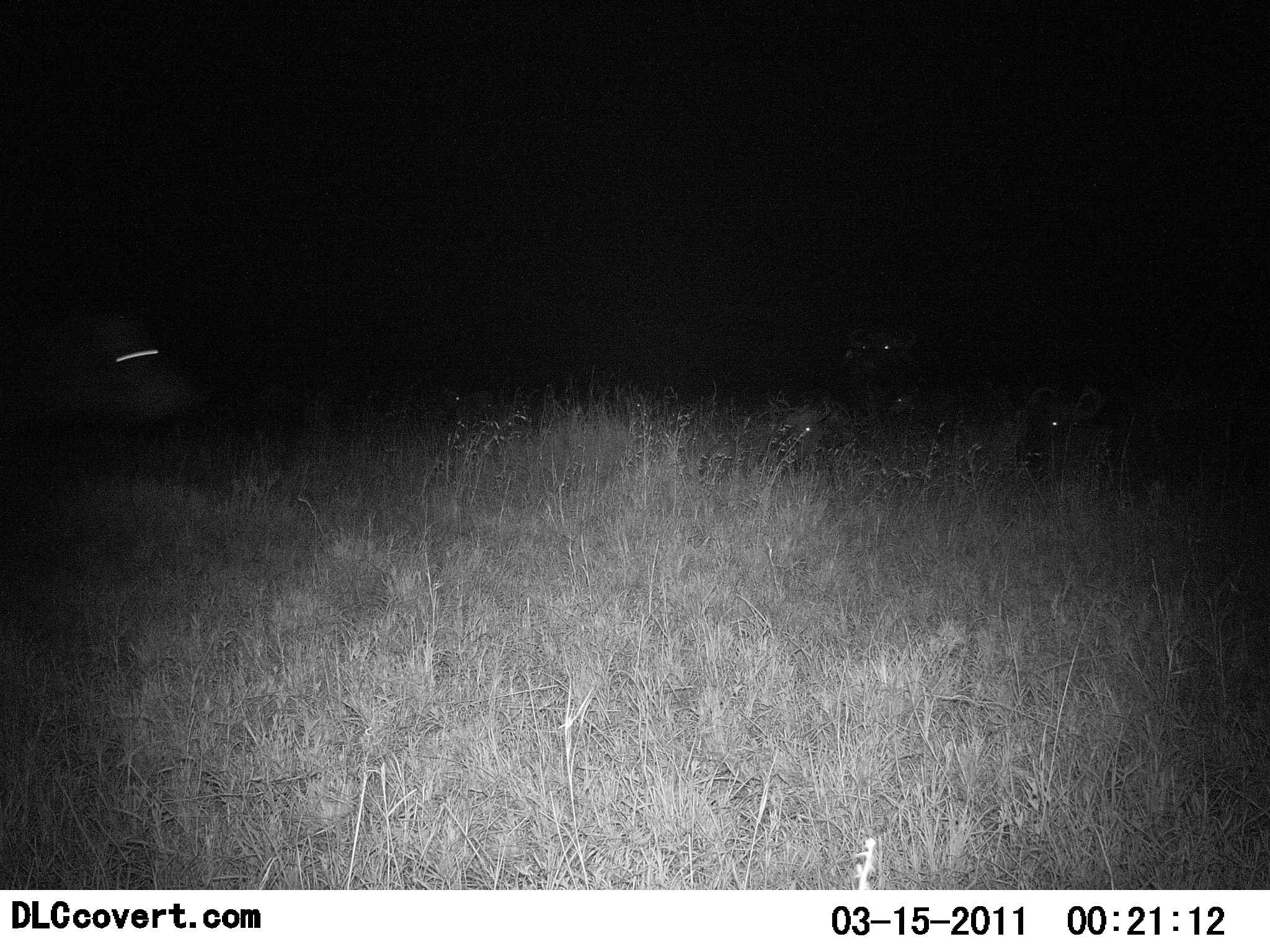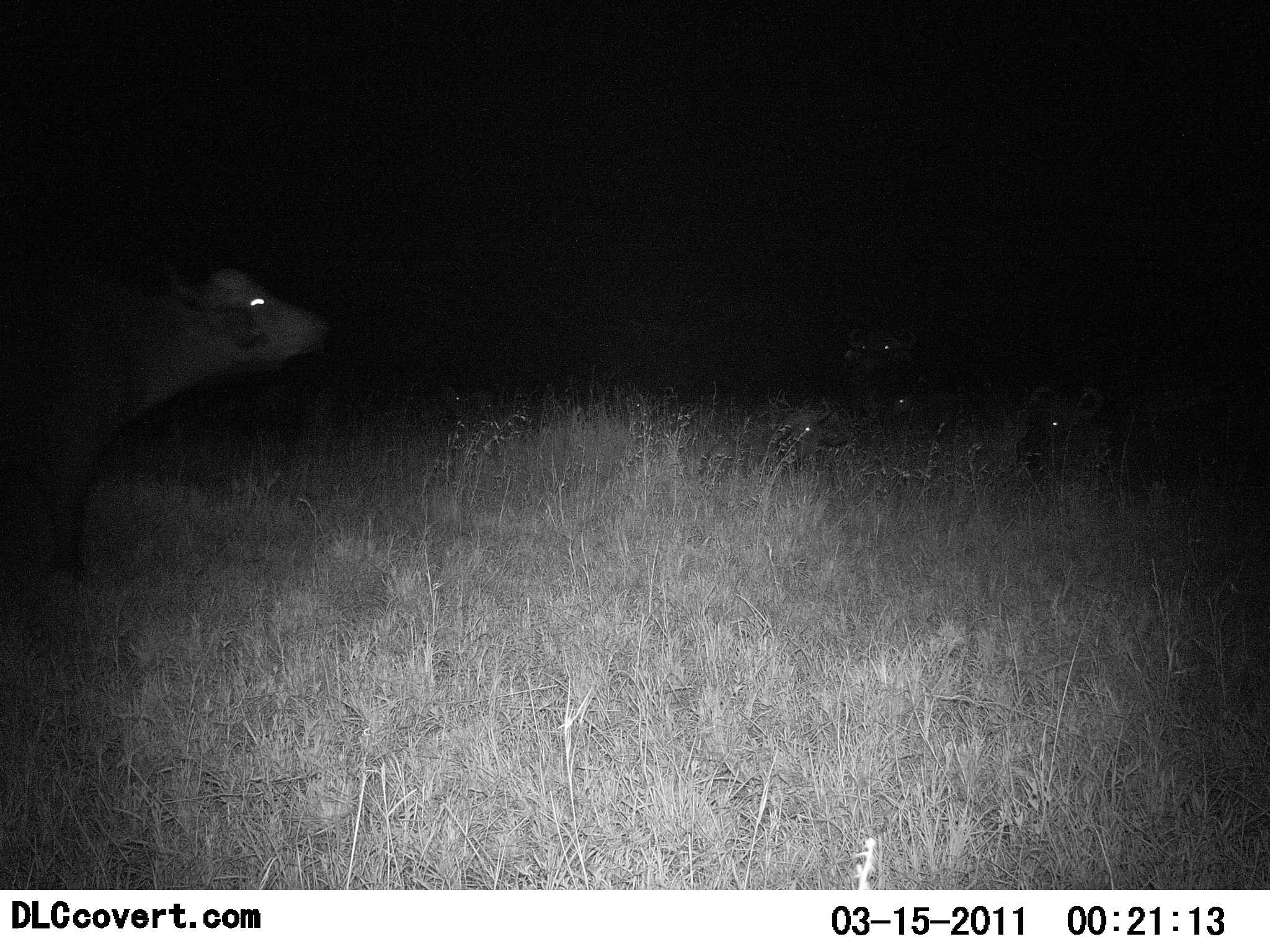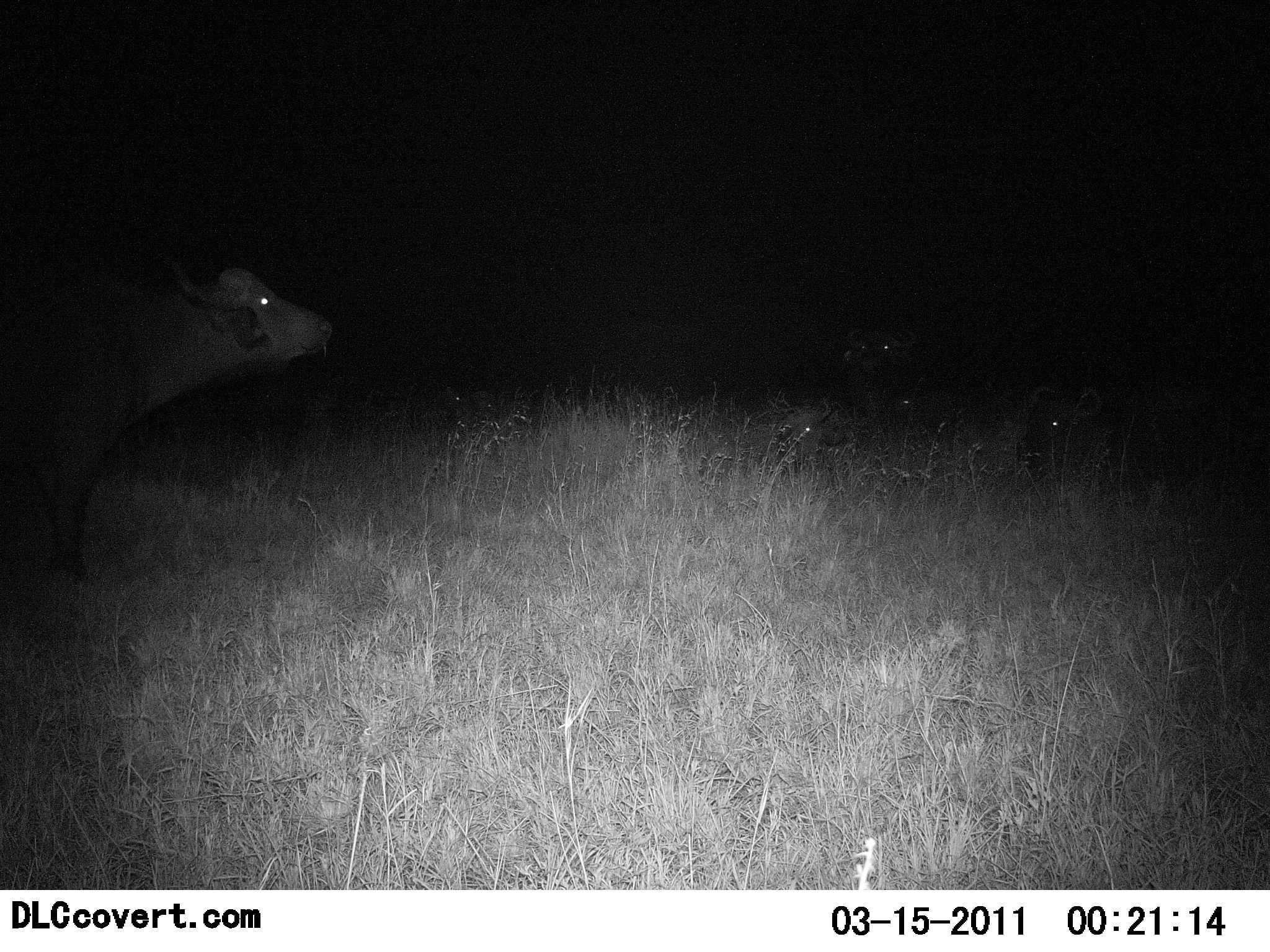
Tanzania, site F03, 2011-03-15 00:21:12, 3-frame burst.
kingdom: Animalia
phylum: Chordata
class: Mammalia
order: Artiodactyla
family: Bovidae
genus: Syncerus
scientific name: Syncerus caffer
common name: cape buffalo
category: buffalo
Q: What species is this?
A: Buffalo (cape buffalo) (Syncerus caffer).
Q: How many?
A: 3.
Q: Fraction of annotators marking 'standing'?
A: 36%.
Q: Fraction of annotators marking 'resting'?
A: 50%.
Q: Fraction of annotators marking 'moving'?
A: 57%.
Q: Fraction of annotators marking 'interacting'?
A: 0%.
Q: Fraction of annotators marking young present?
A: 7%.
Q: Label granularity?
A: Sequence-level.